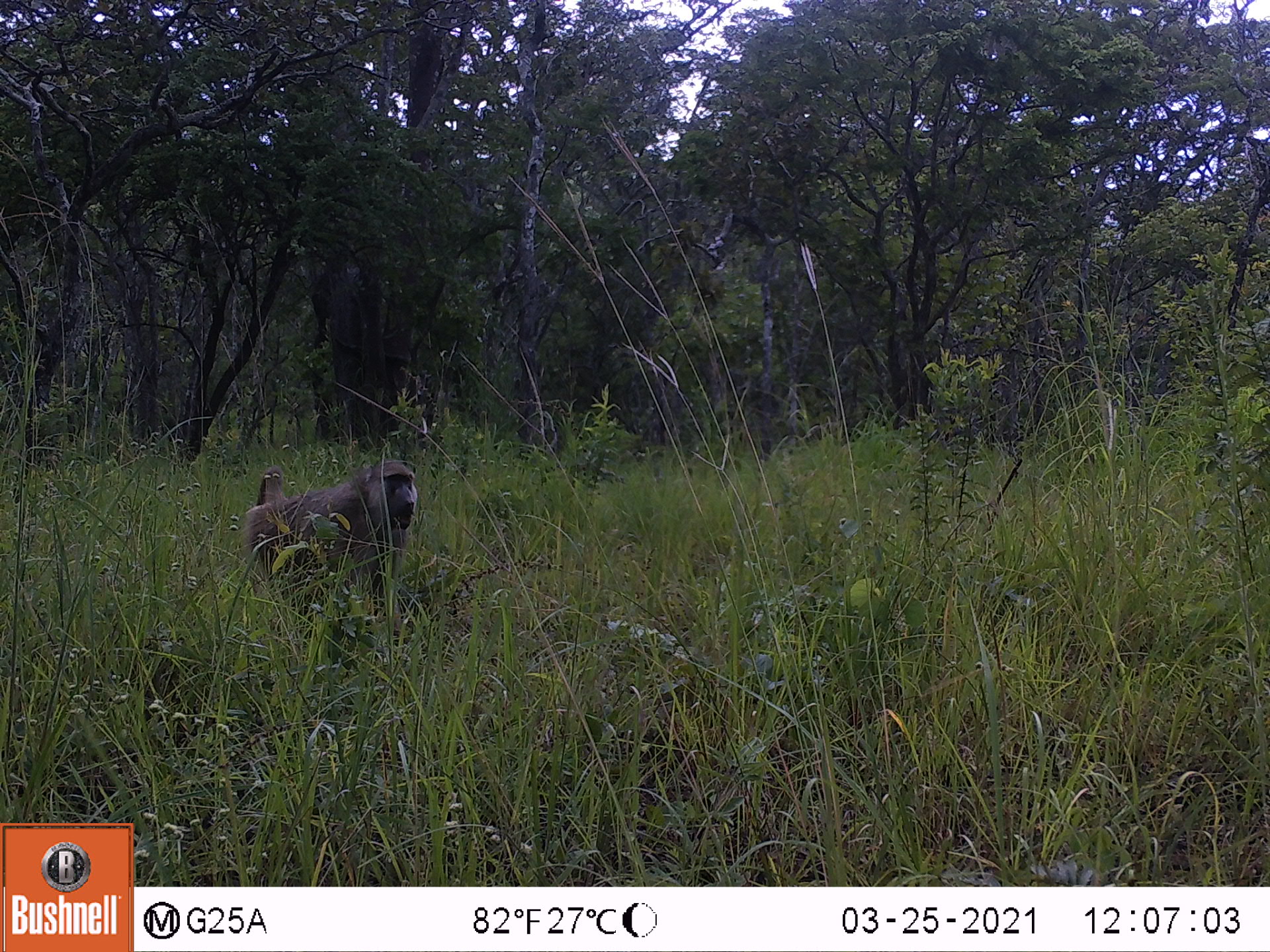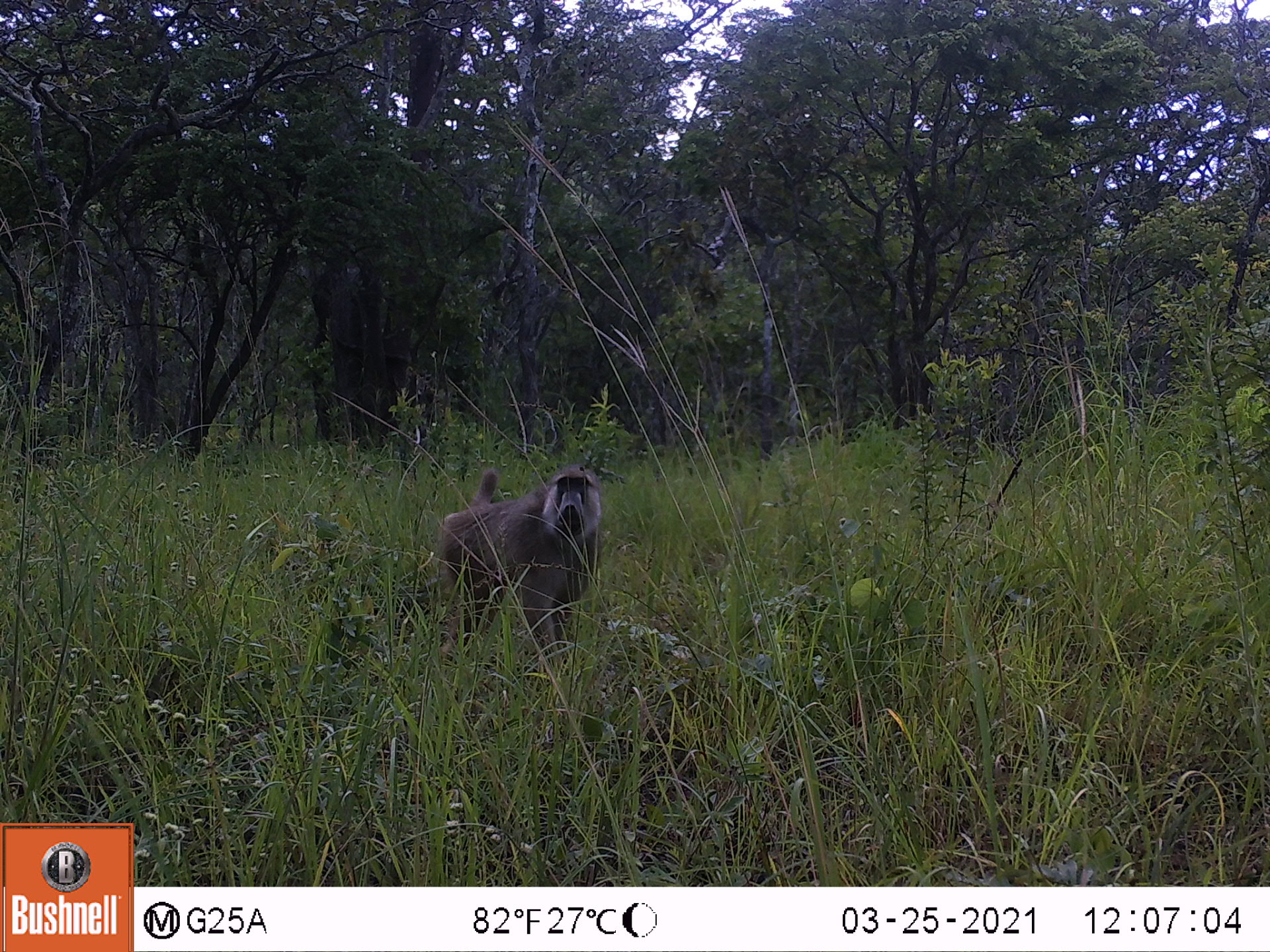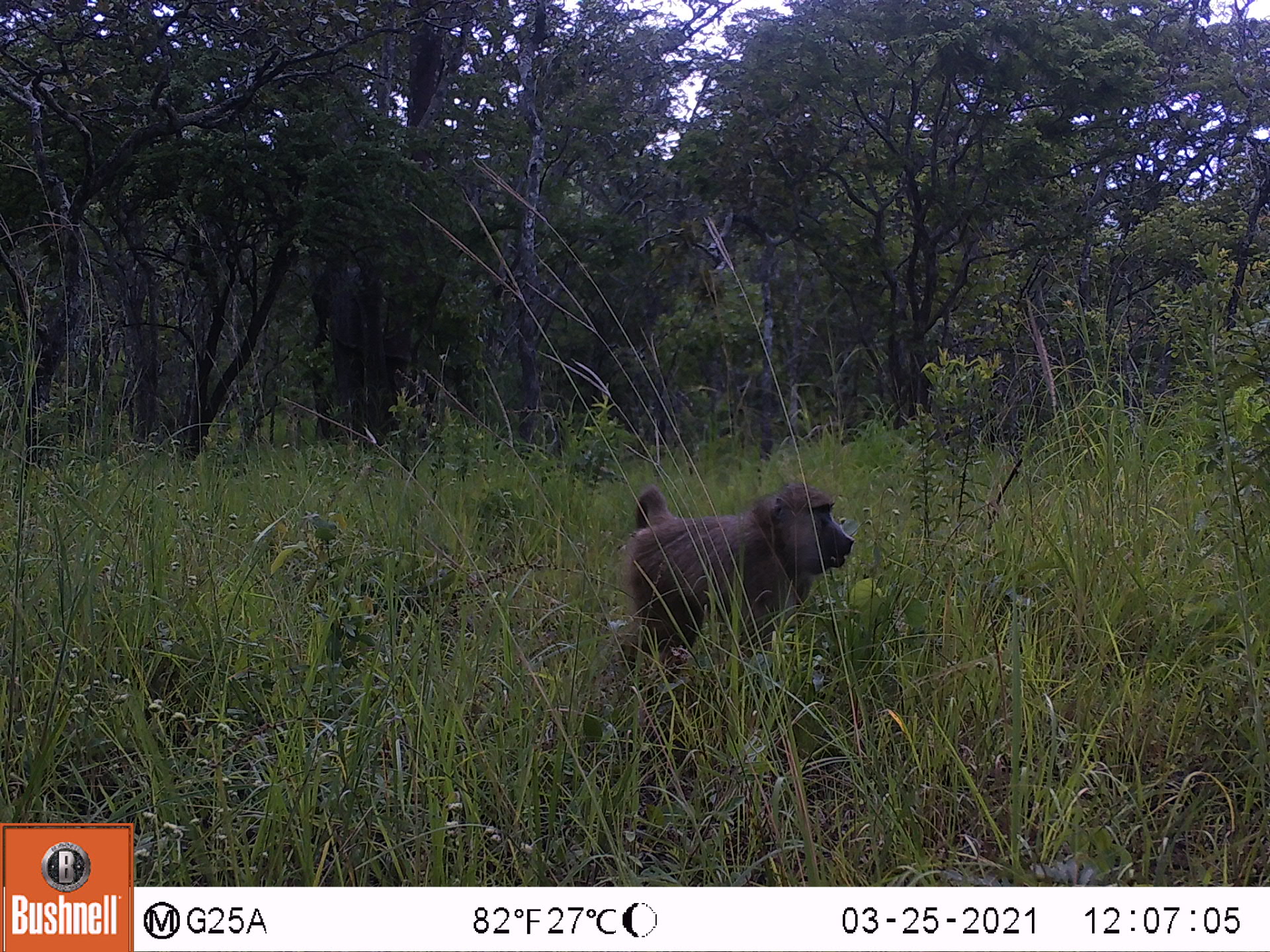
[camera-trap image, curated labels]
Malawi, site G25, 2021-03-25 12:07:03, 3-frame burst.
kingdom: Animalia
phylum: Chordata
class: Mammalia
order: Primates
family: Cercopithecidae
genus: Papio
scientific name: Papio cynocephalus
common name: yellow baboon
Yellow baboon (Papio cynocephalus), count 1.